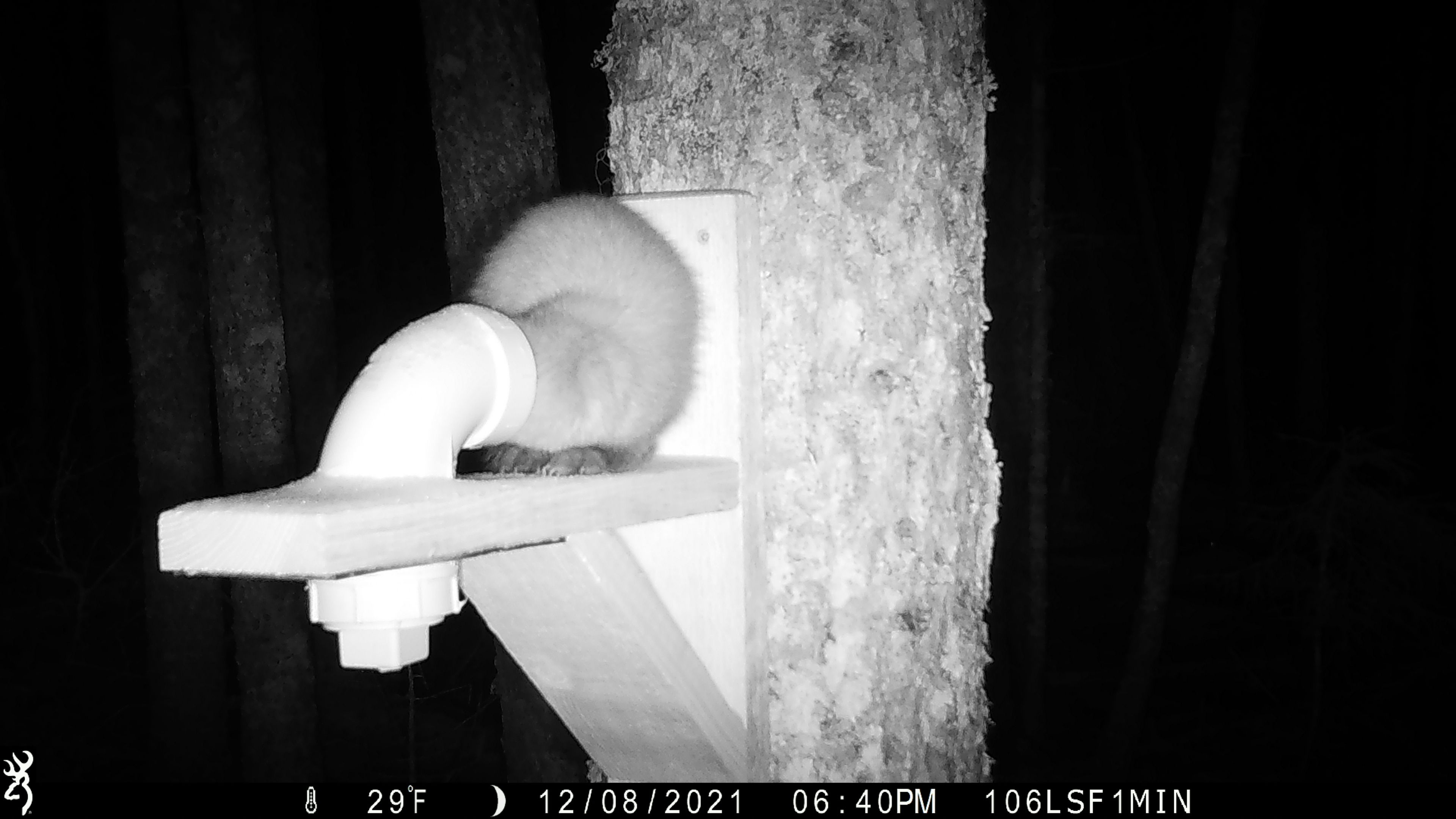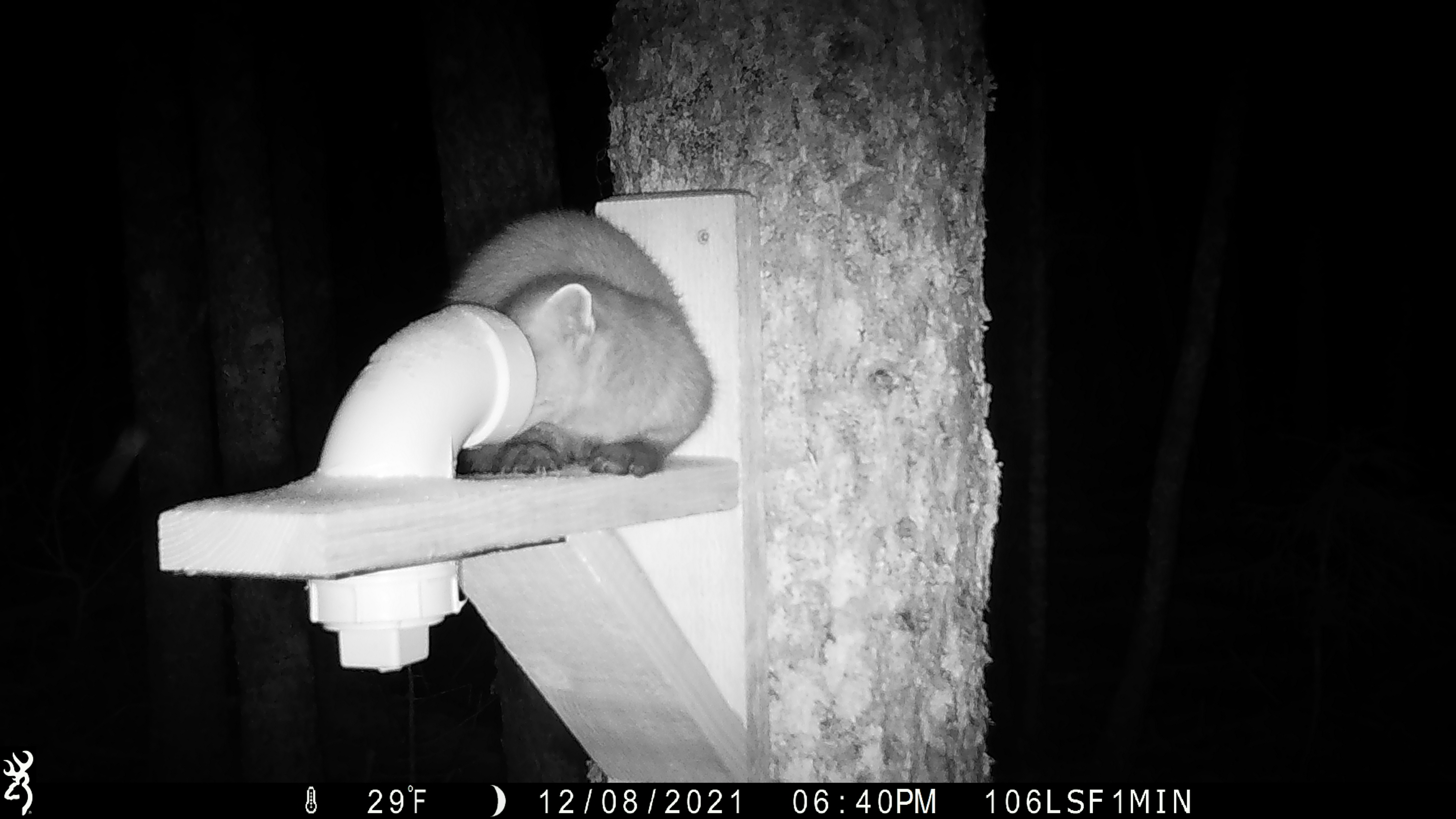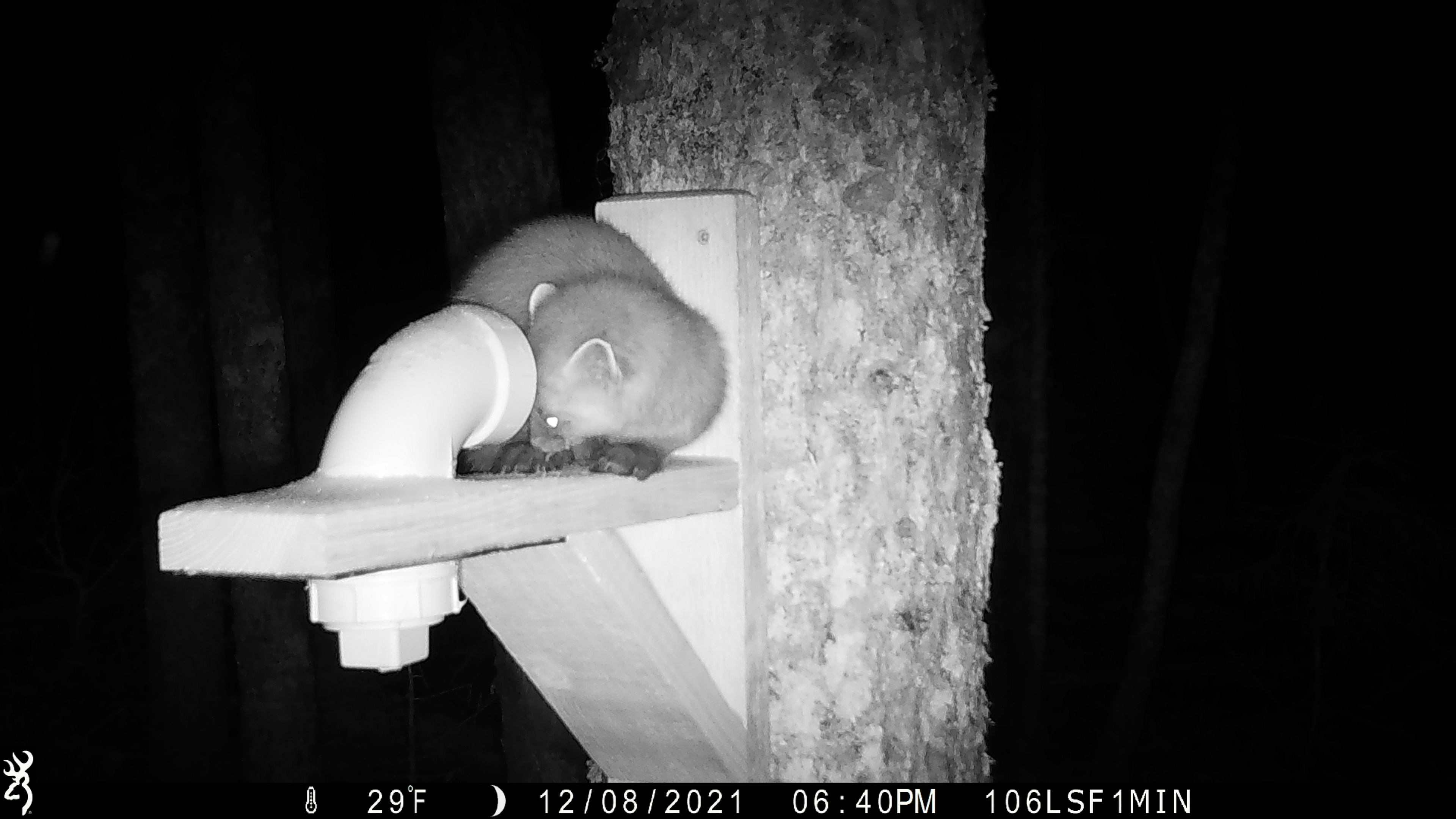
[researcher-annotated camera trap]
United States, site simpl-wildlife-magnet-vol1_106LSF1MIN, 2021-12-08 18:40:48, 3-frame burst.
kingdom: Animalia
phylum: Chordata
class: Mammalia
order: Carnivora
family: Mustelidae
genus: Martes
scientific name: Martes americana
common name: american marten